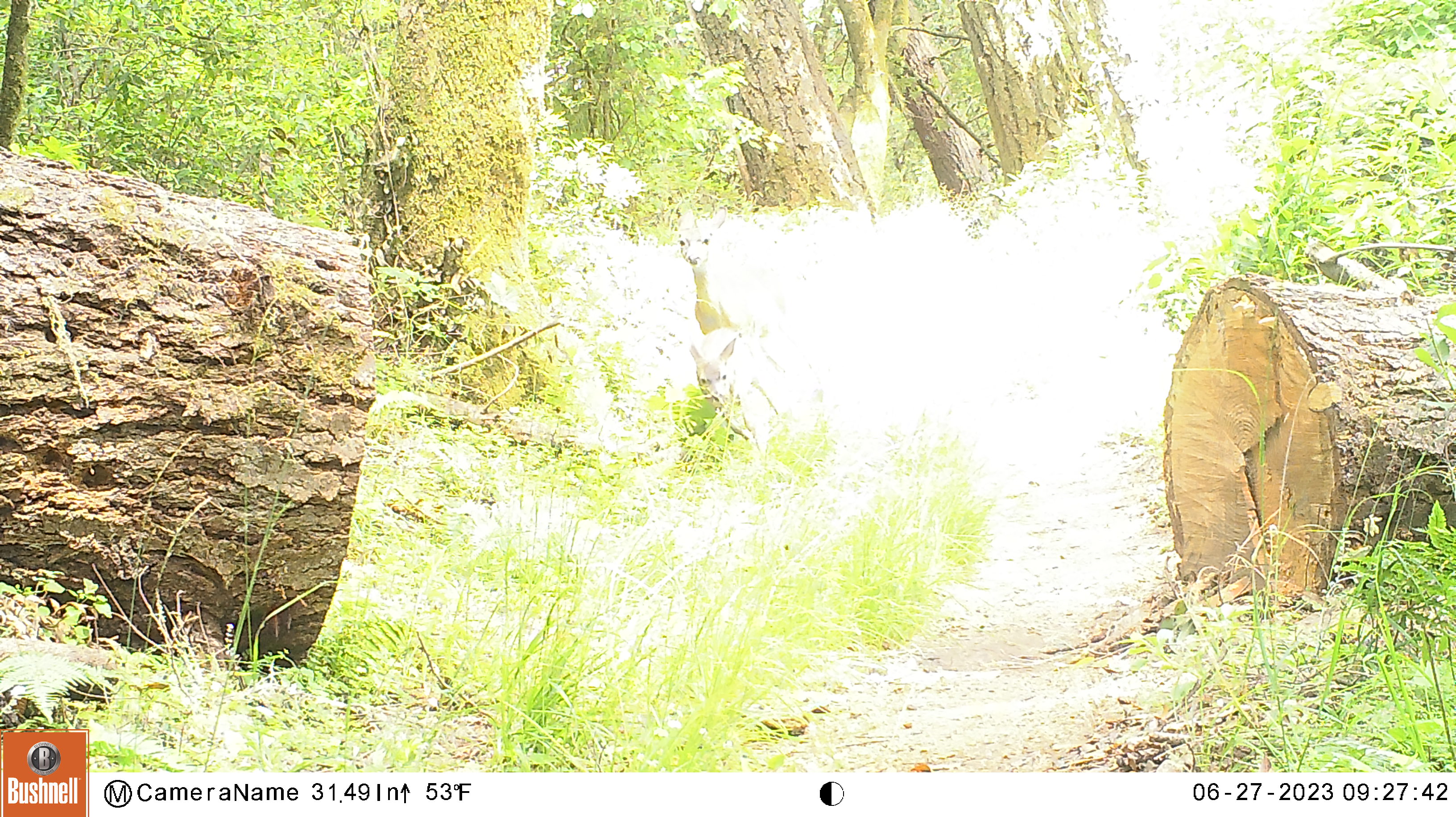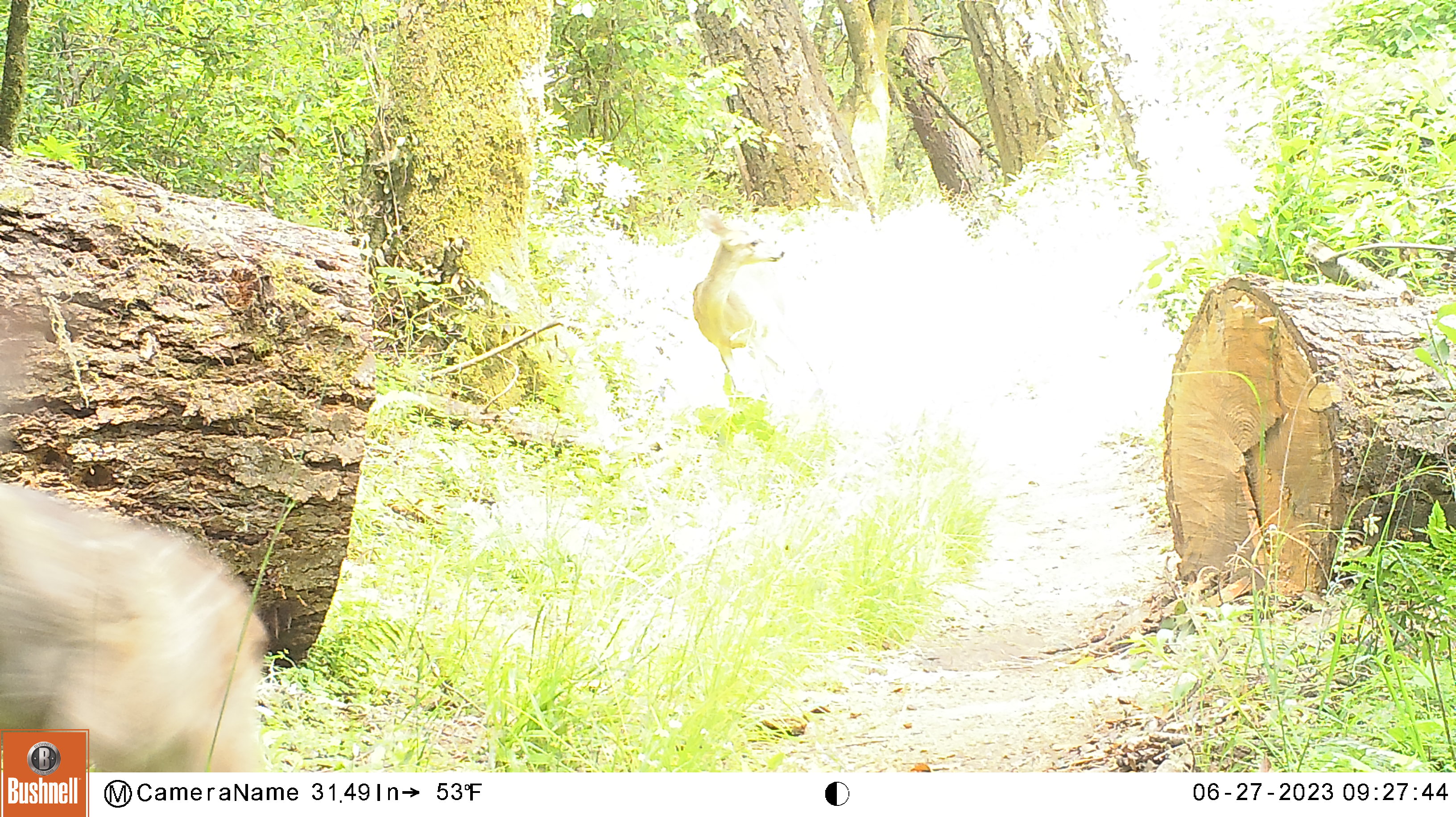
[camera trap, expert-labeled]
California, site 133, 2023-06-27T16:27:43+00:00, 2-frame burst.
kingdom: Animalia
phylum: Chordata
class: Mammalia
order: Artiodactyla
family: Cervidae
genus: Odocoileus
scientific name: Odocoileus hemionus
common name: mule deer